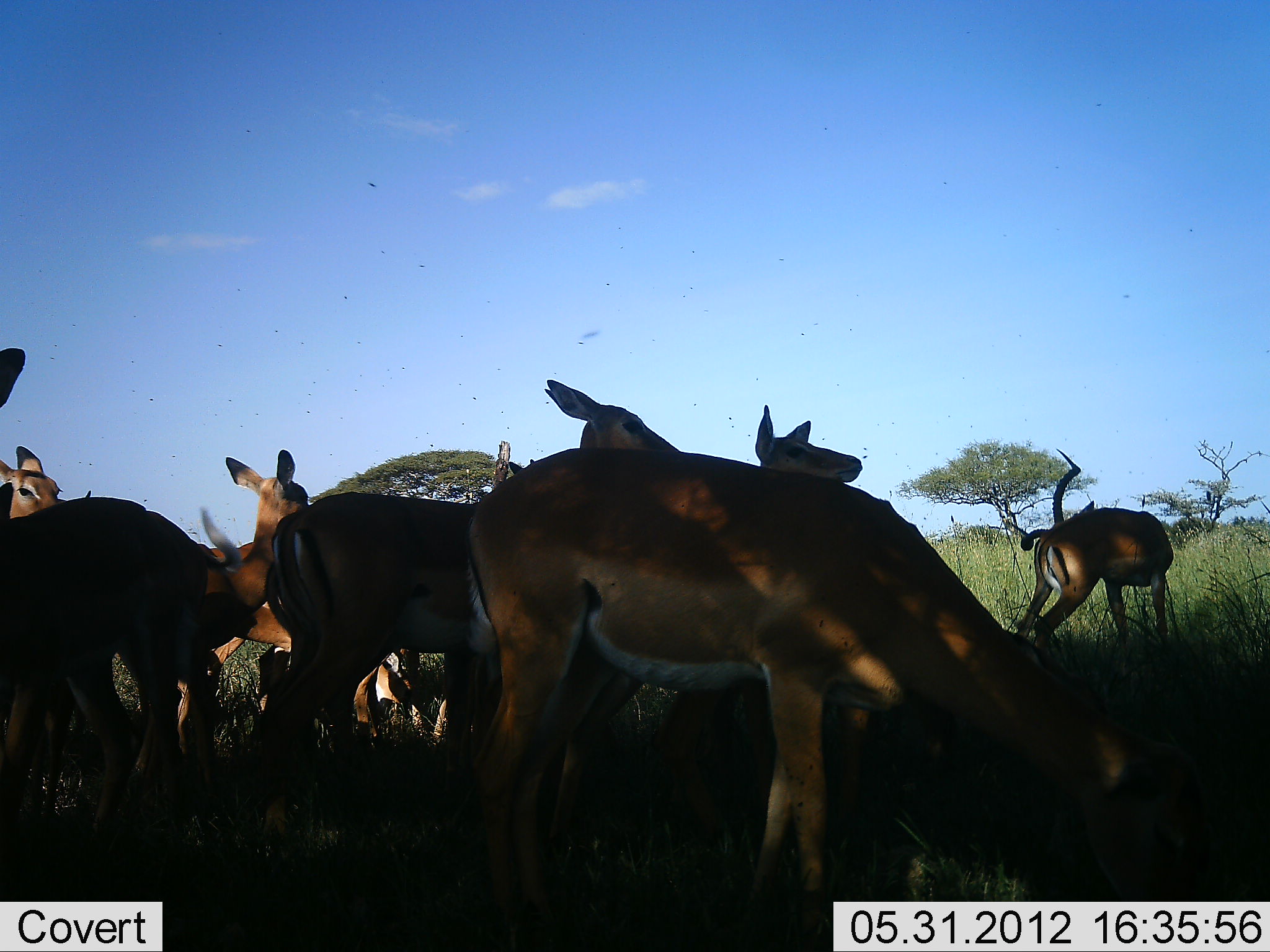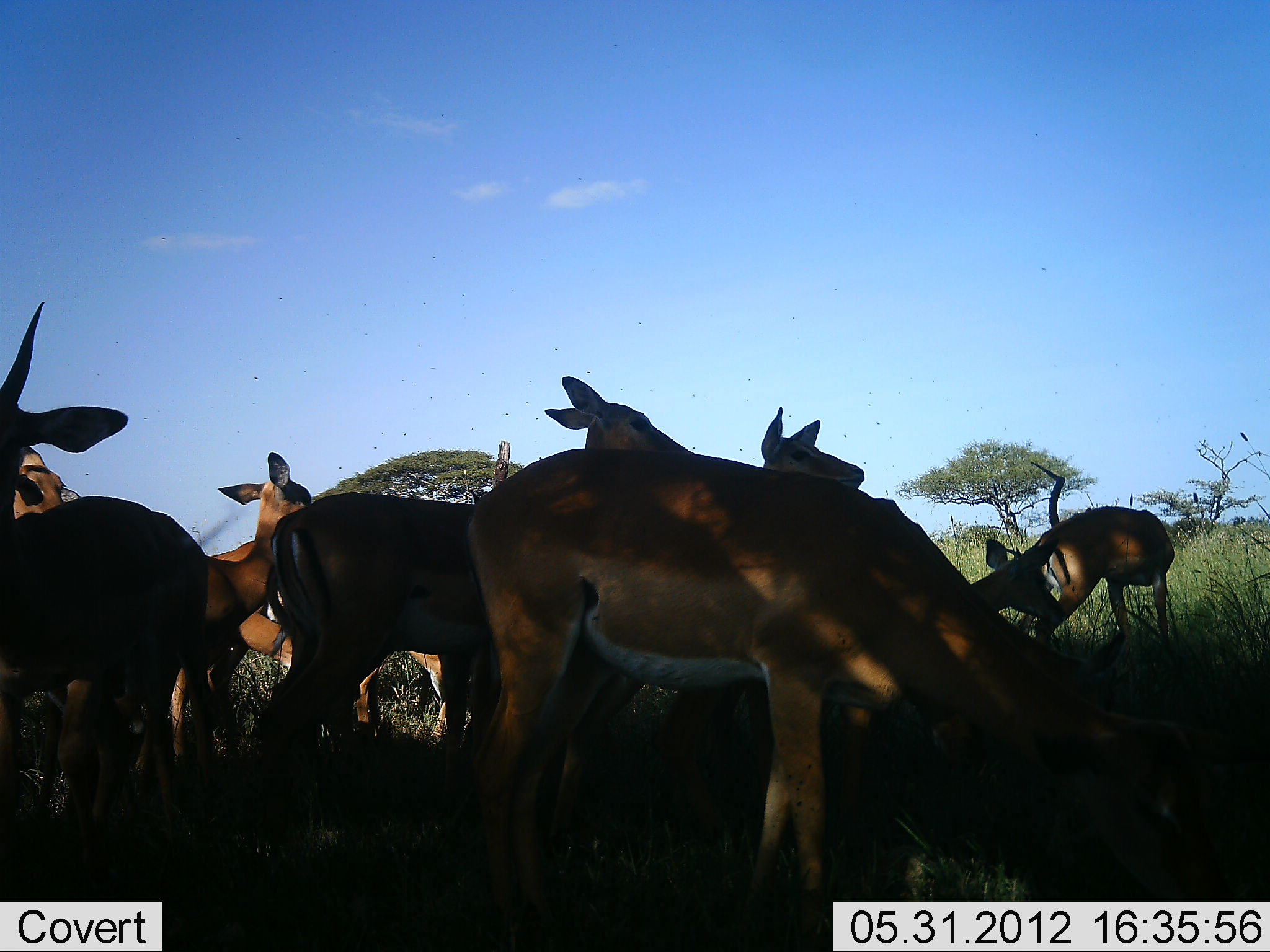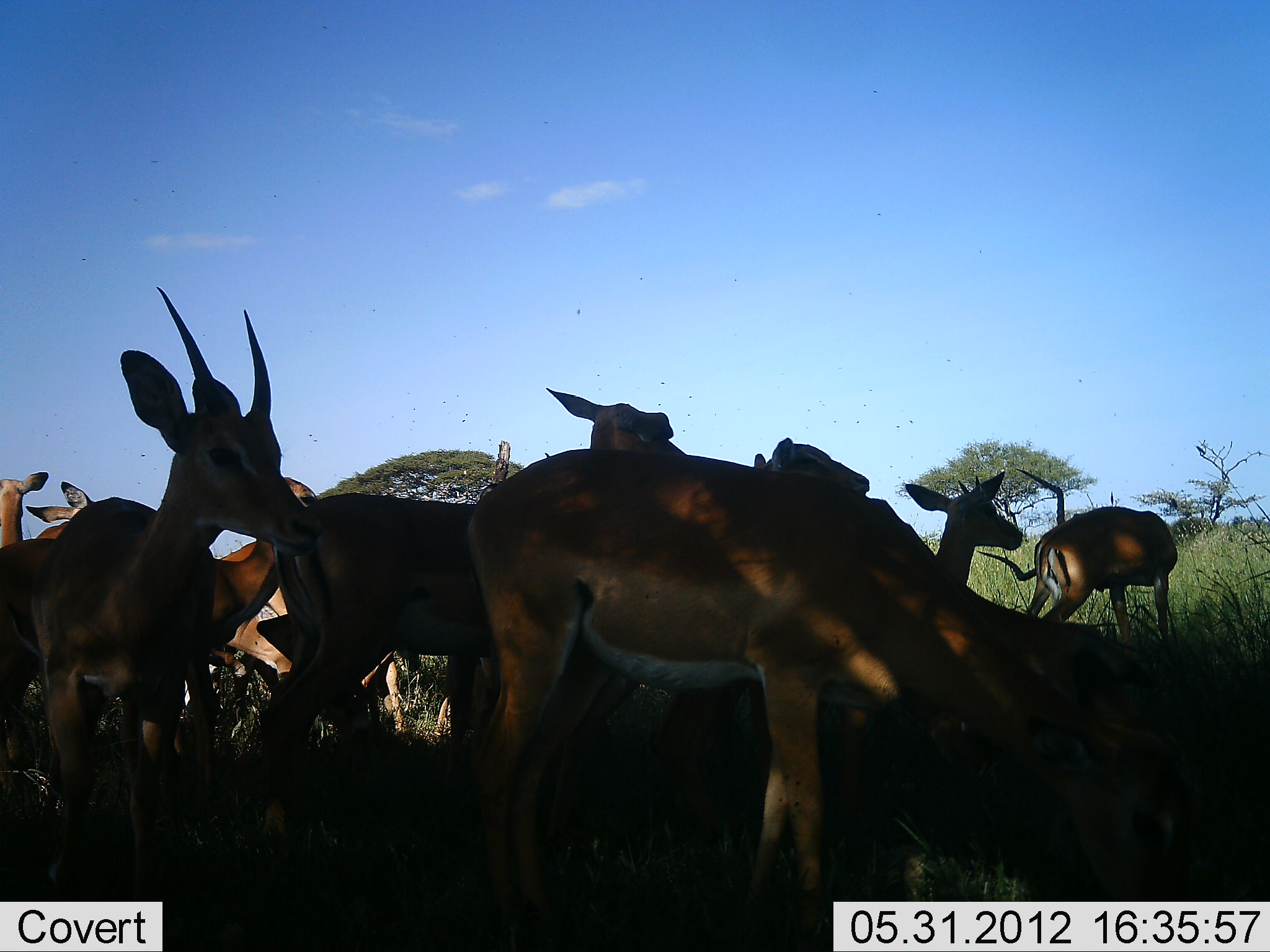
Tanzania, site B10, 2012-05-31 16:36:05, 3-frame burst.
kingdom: Animalia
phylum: Chordata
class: Mammalia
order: Artiodactyla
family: Bovidae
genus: Aepyceros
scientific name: Aepyceros melampus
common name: impala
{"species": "impala (Aepyceros melampus)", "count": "9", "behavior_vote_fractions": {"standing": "73%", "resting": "9%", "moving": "18%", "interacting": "0%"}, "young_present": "0%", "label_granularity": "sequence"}